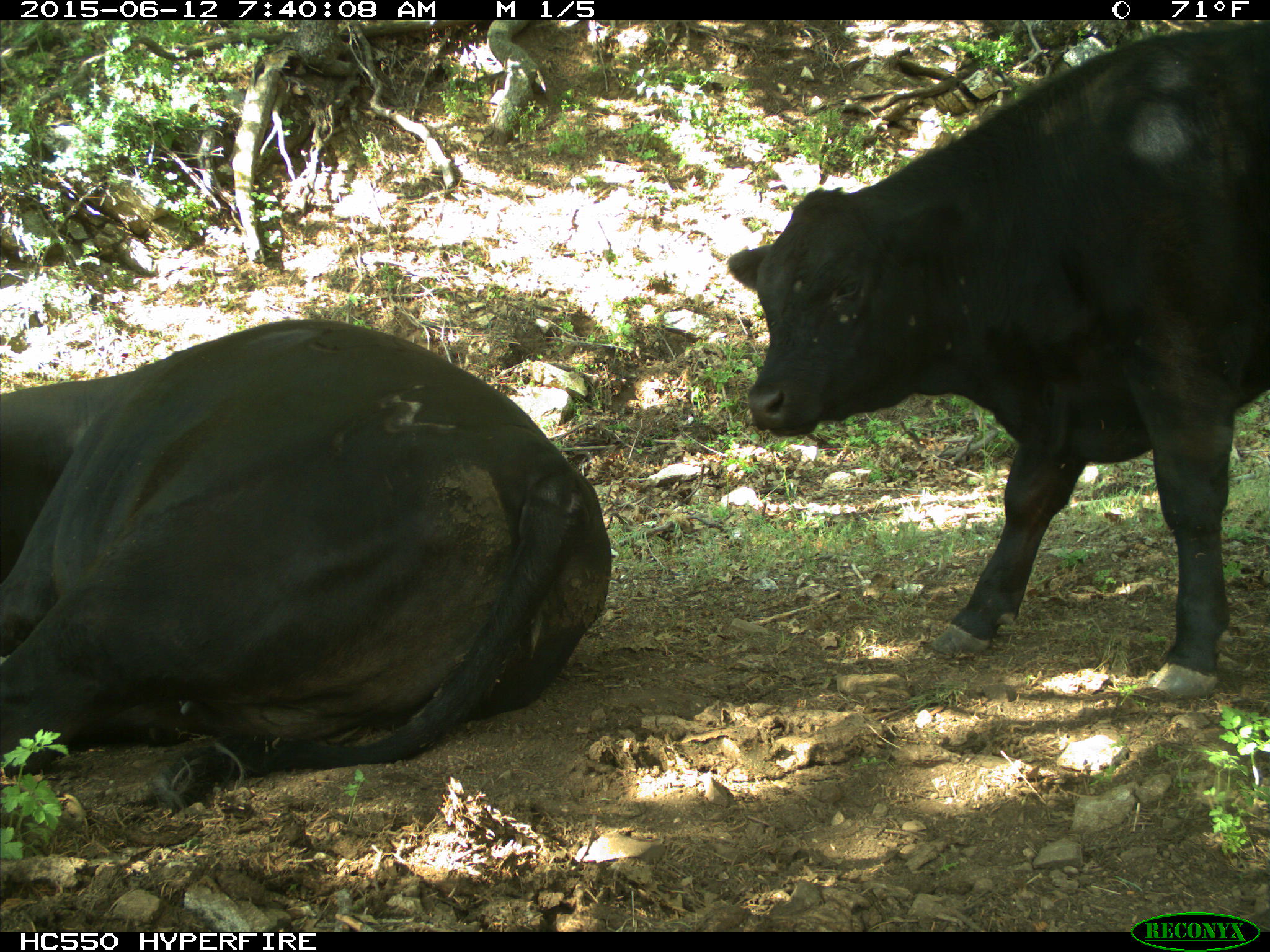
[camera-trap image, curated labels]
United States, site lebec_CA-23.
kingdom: Animalia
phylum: Chordata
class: Mammalia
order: Artiodactyla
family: Bovidae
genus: Bos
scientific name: Bos taurus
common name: domestic cow